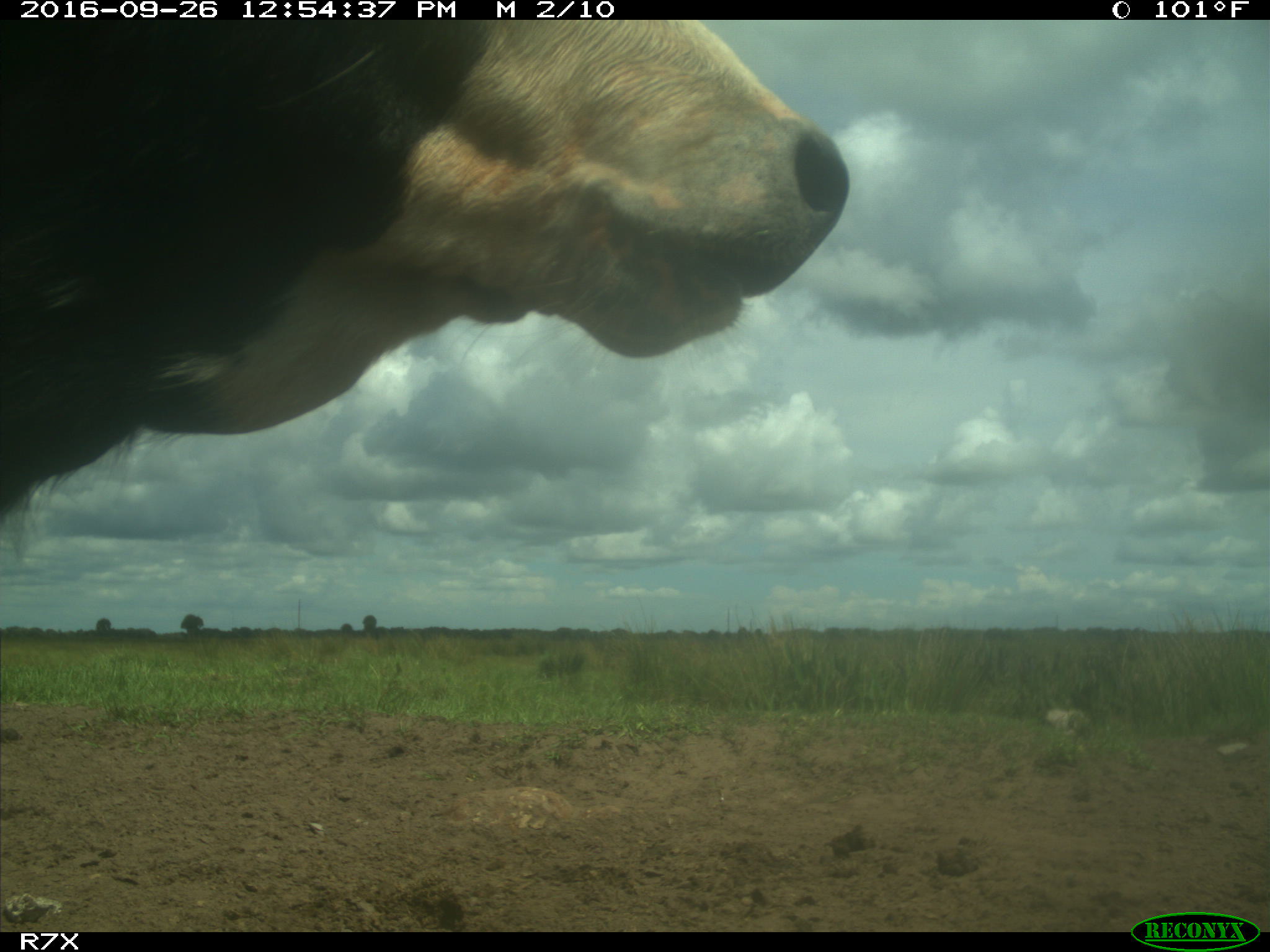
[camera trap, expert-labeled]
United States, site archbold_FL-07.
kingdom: Animalia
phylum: Chordata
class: Mammalia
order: Artiodactyla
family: Bovidae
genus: Bos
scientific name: Bos taurus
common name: domestic cow